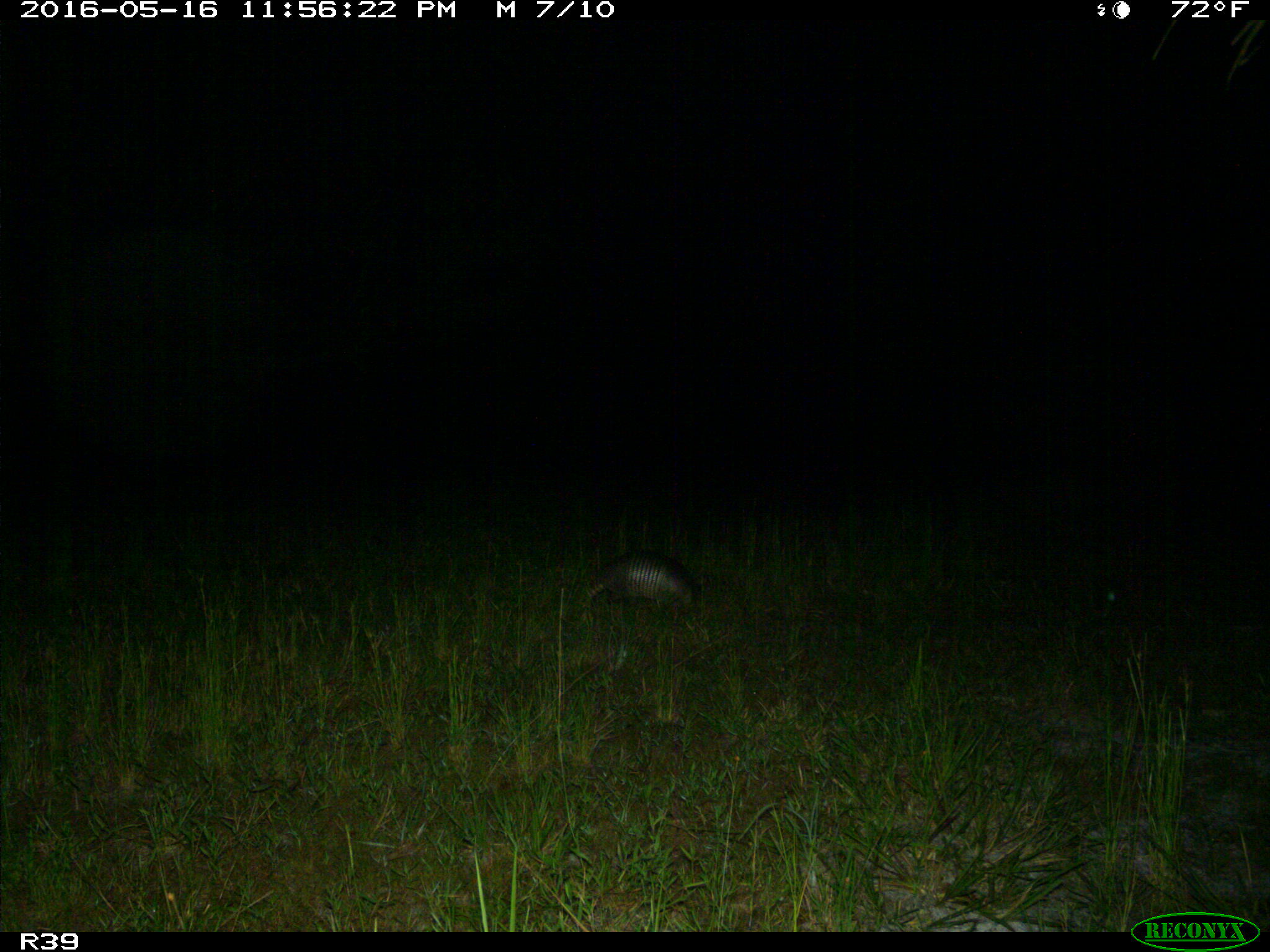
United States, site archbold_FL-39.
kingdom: Animalia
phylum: Chordata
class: Mammalia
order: Cingulata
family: Dasypodidae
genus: Dasypus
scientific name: Dasypus novemcinctus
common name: nine-banded armadillo